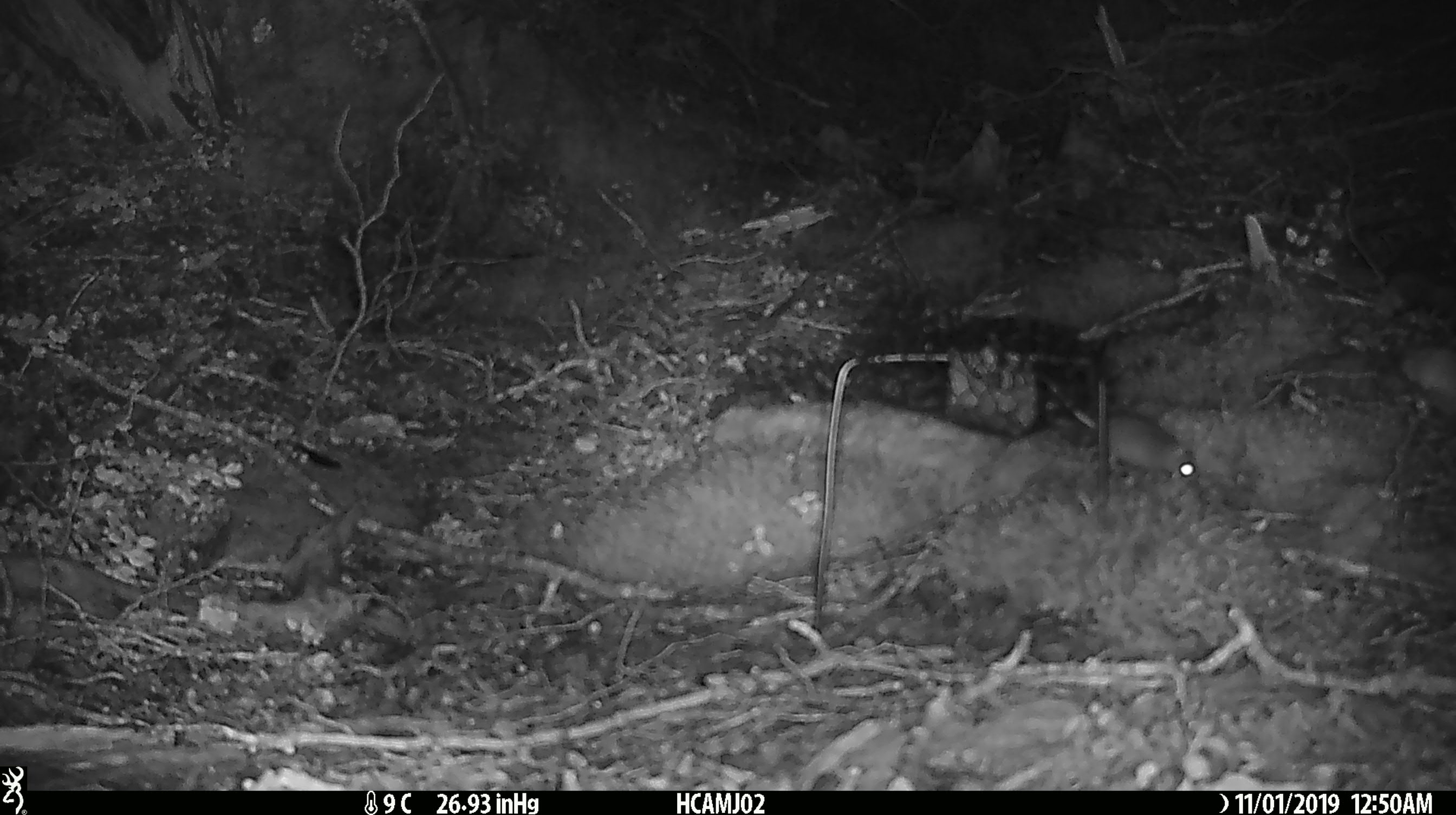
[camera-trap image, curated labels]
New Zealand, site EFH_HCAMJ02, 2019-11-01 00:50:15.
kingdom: Animalia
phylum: Chordata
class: Mammalia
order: Rodentia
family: Muridae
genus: Mus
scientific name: Mus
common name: mouse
Mouse (Mus).